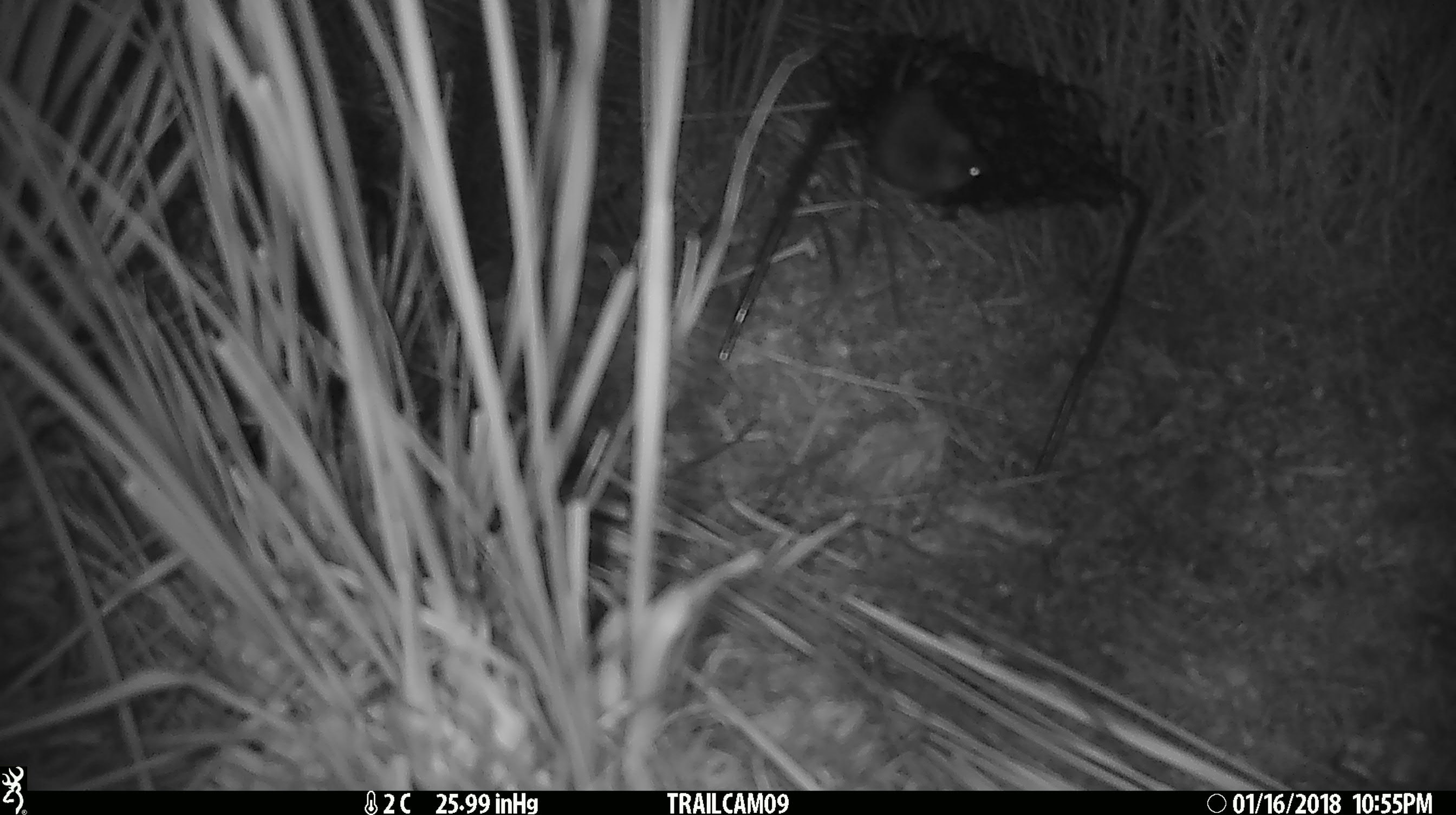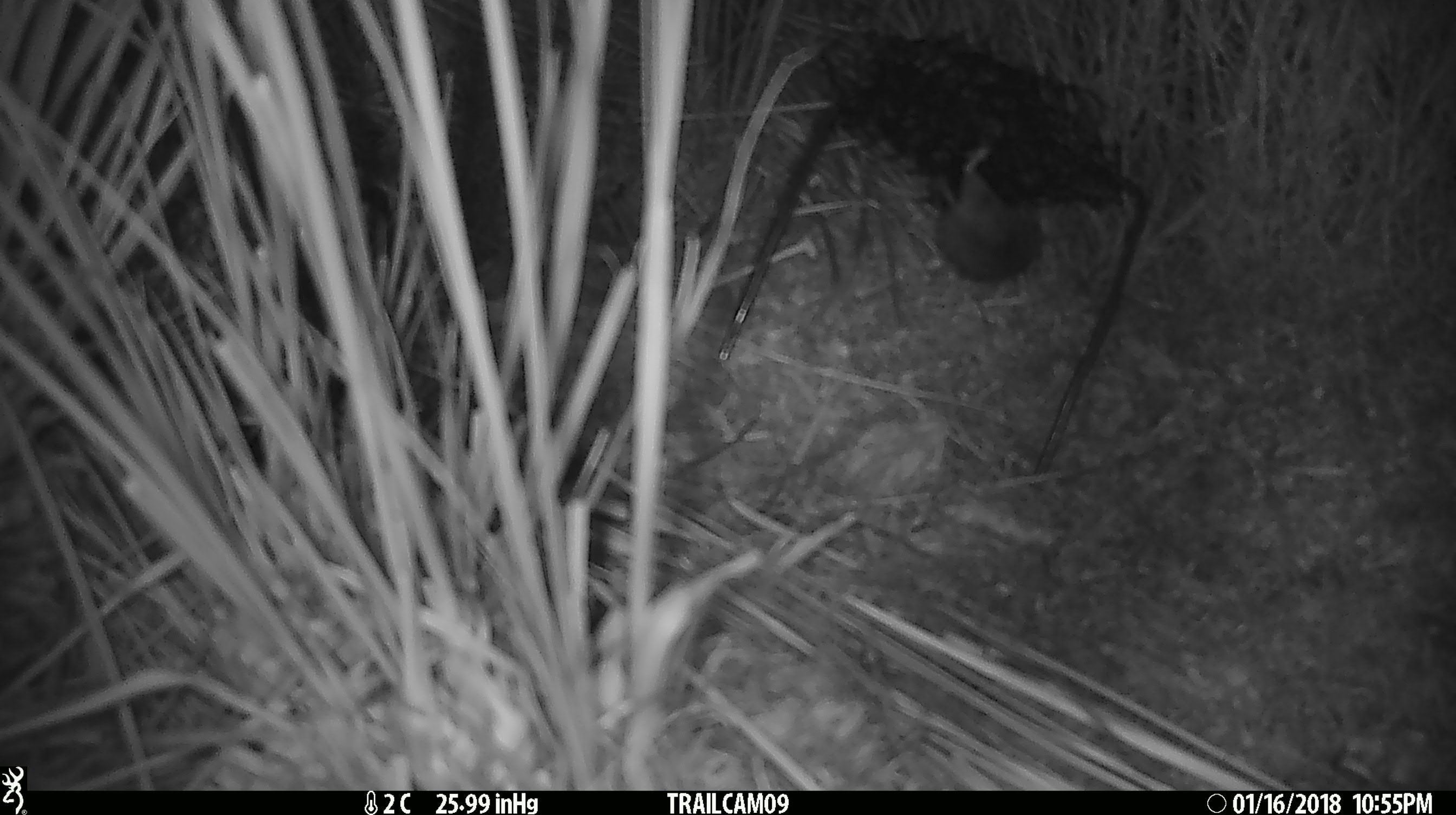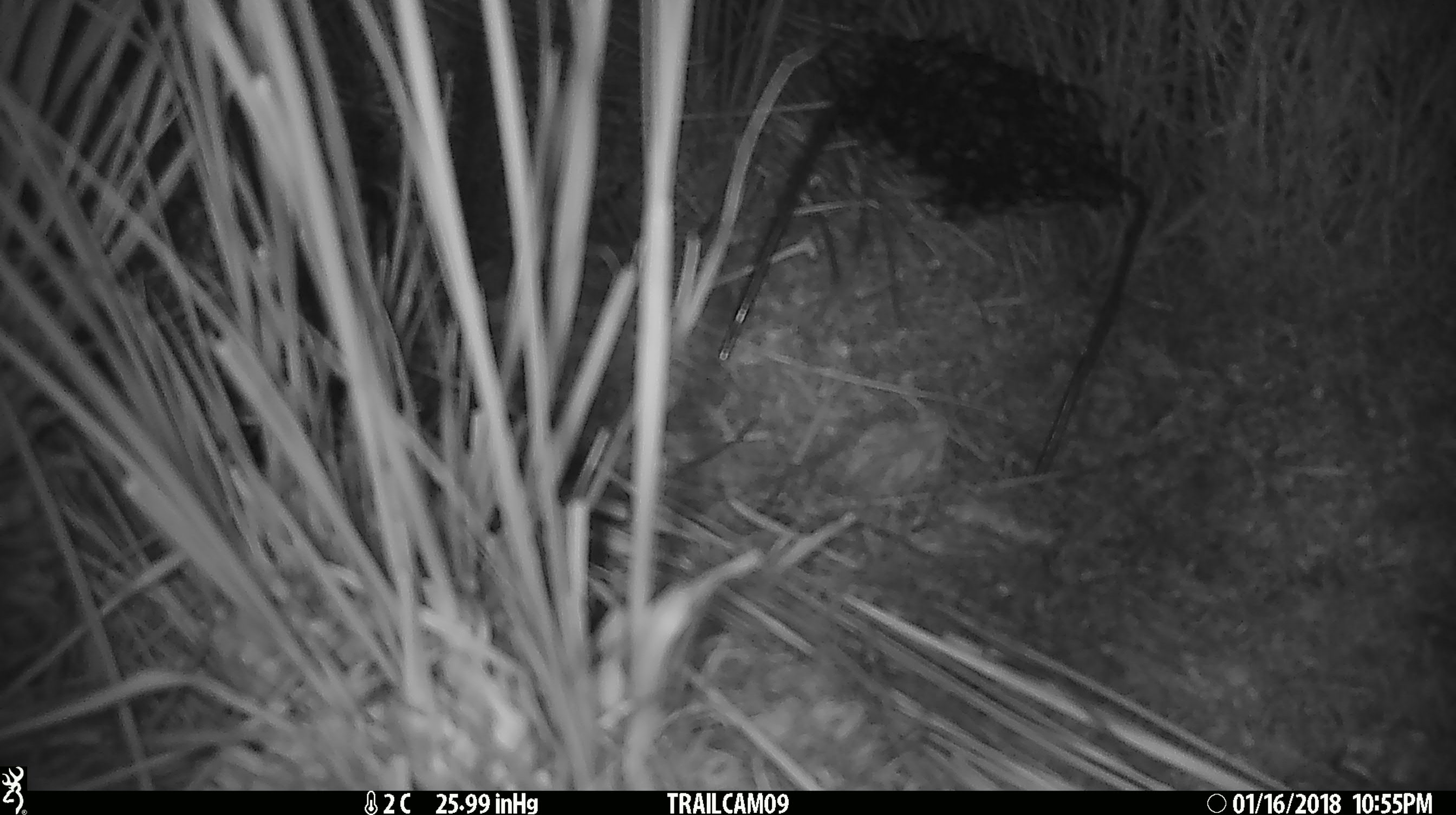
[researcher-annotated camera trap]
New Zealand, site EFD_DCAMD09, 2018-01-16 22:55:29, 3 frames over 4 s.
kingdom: Animalia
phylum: Chordata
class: Mammalia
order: Rodentia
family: Muridae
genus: Mus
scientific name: Mus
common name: mouse